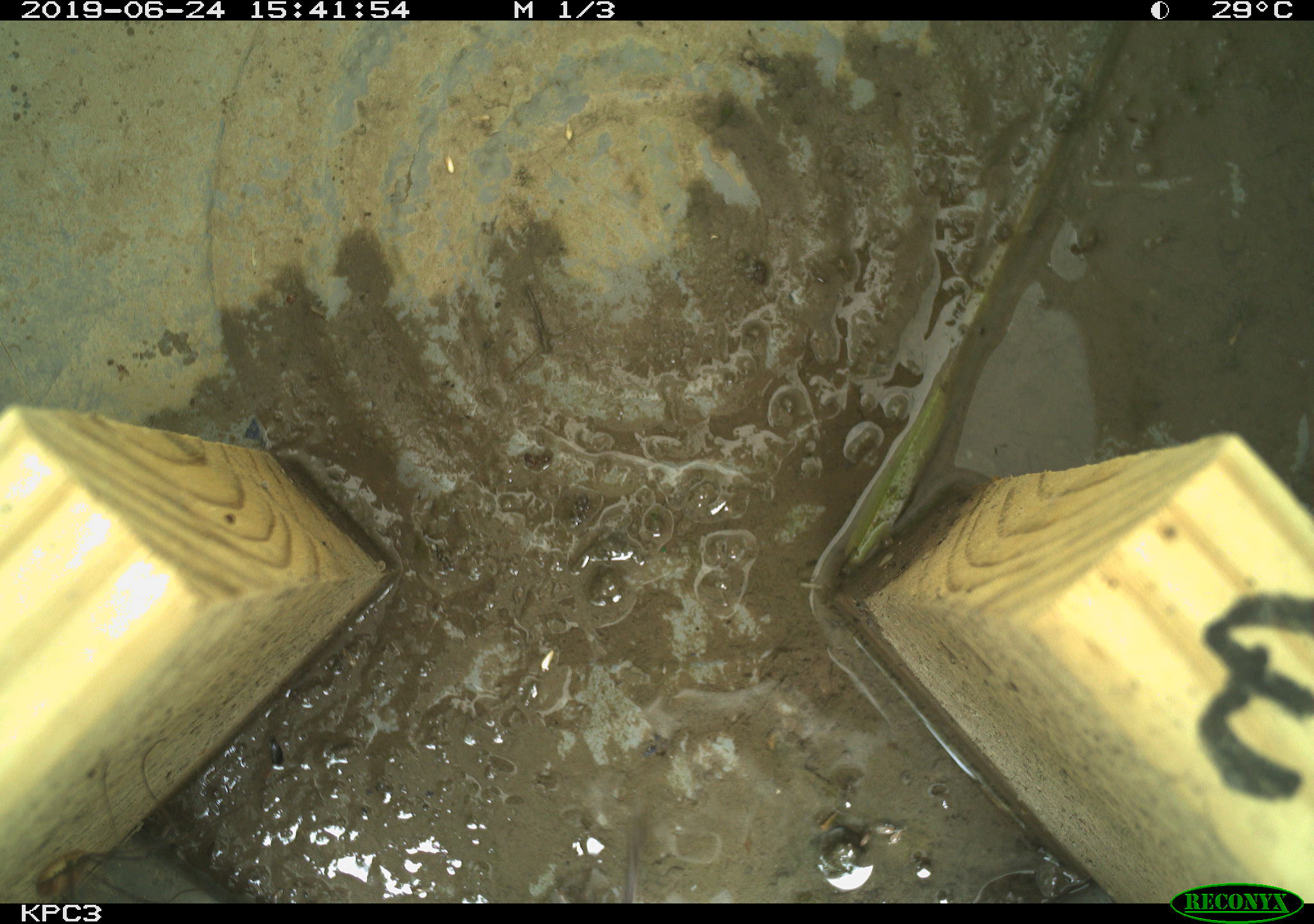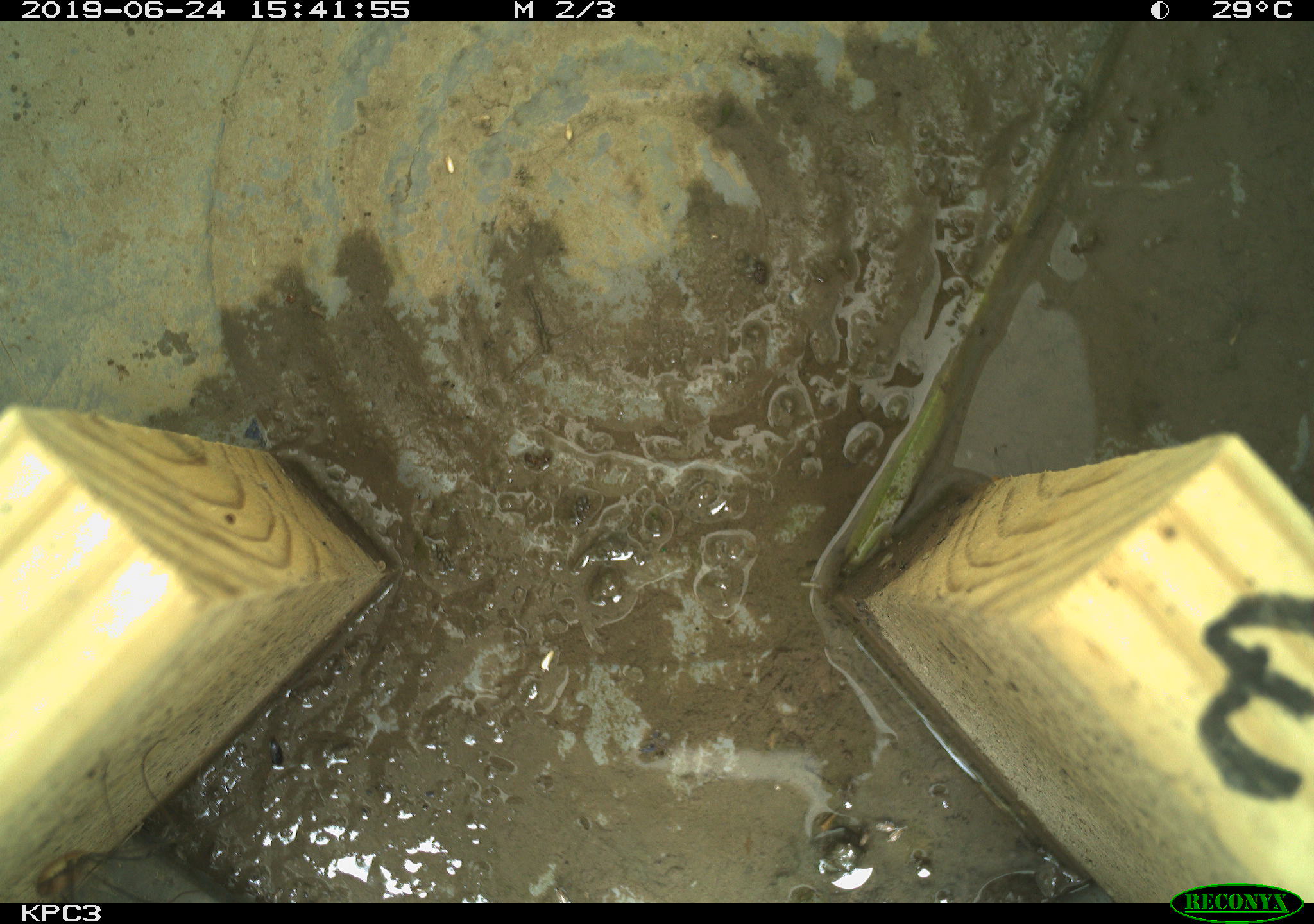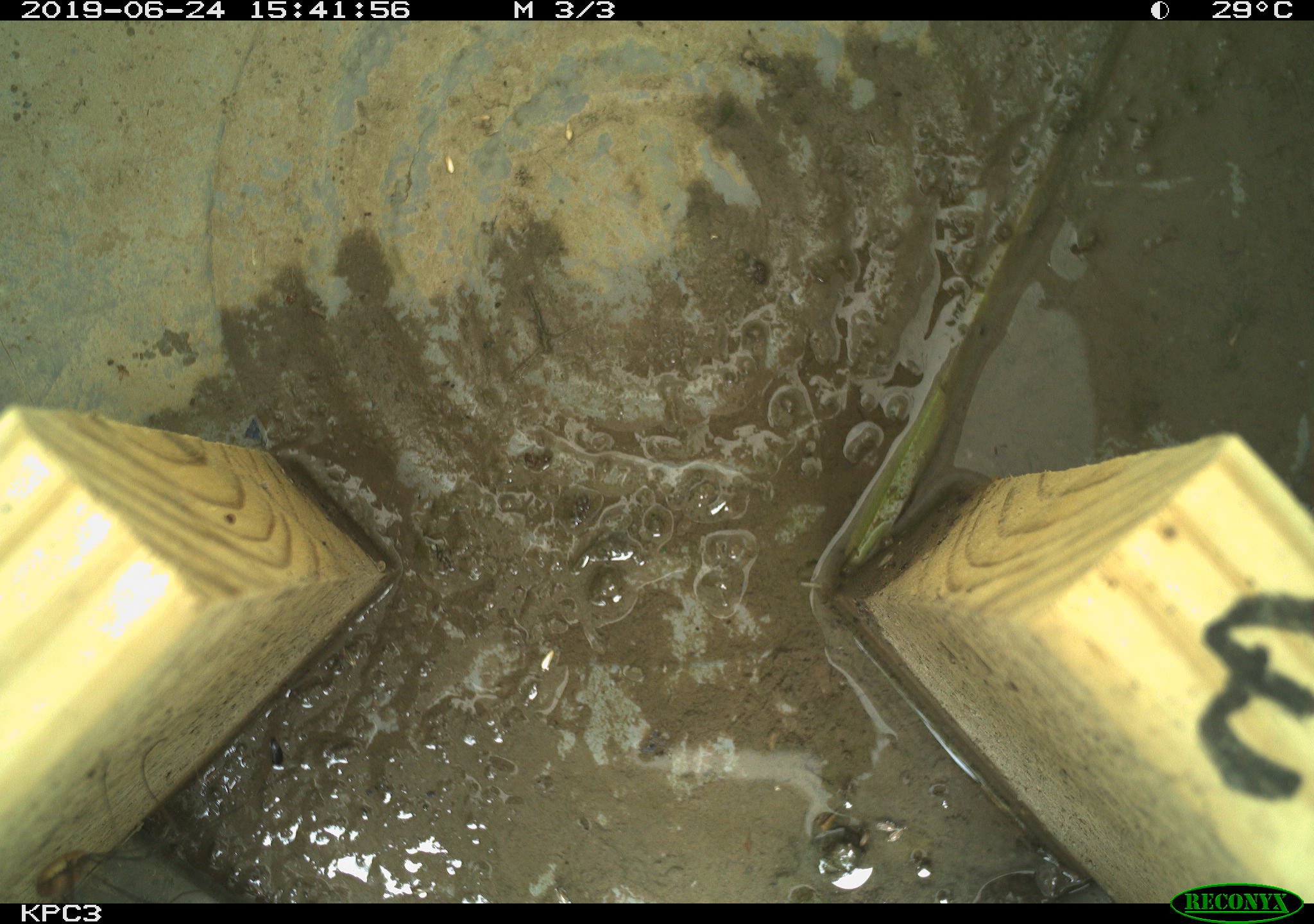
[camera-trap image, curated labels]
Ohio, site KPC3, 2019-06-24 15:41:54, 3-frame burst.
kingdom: Animalia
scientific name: Animalia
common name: animal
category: invertebrate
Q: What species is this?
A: Invertebrate (animal) (Animalia).